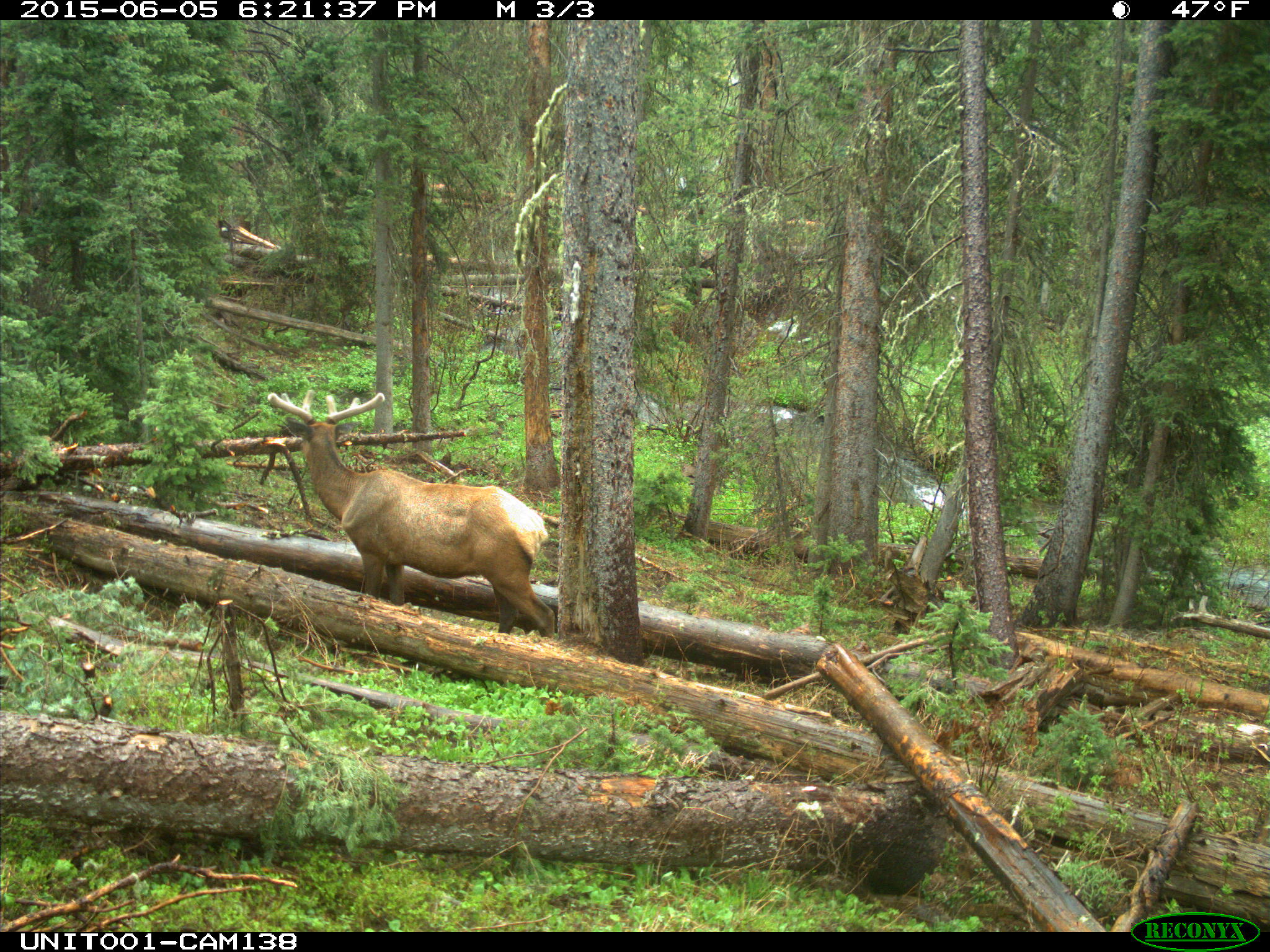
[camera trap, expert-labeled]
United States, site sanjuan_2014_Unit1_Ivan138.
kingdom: Animalia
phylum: Chordata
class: Mammalia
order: Artiodactyla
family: Cervidae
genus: Cervus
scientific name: Cervus elaphus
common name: red deer